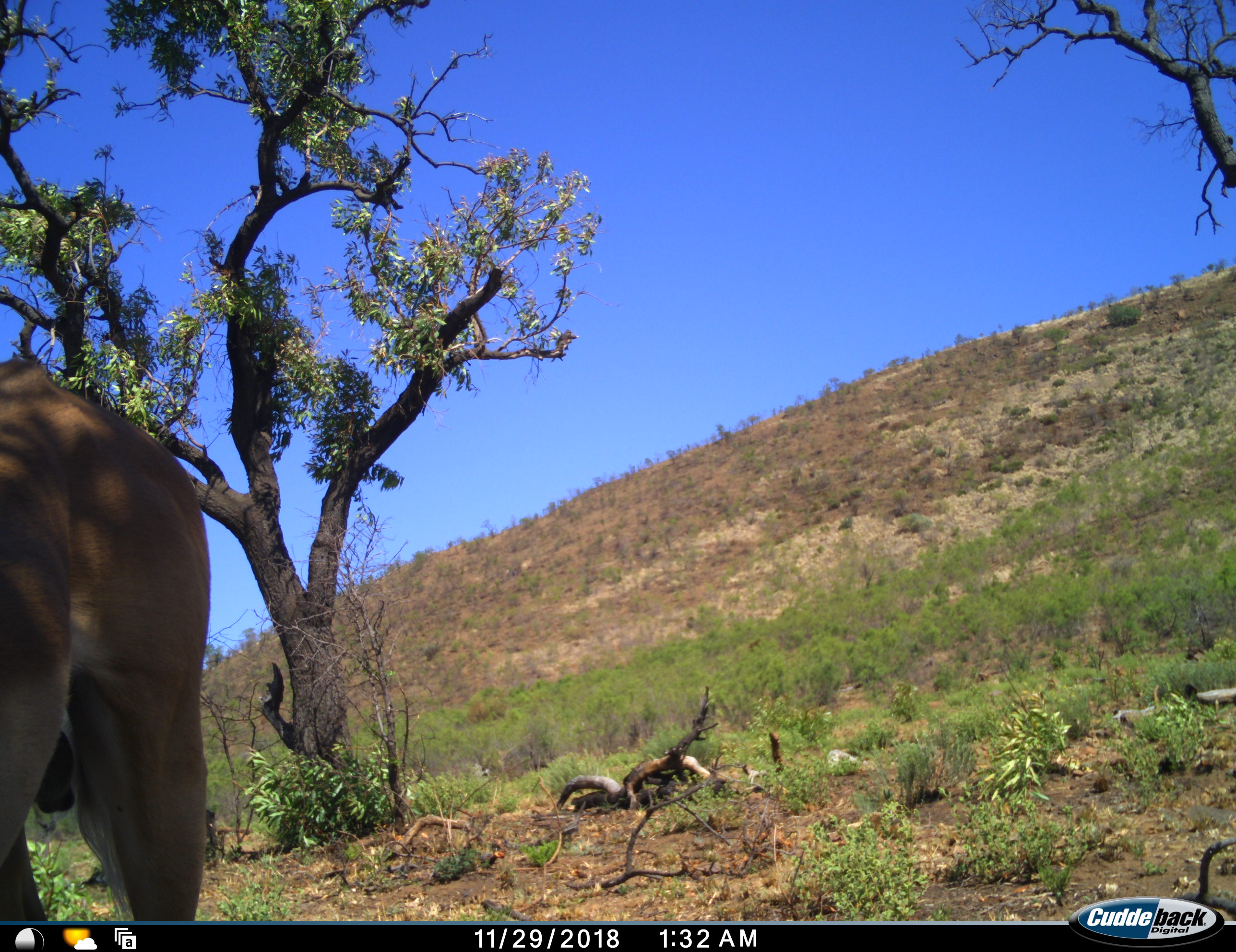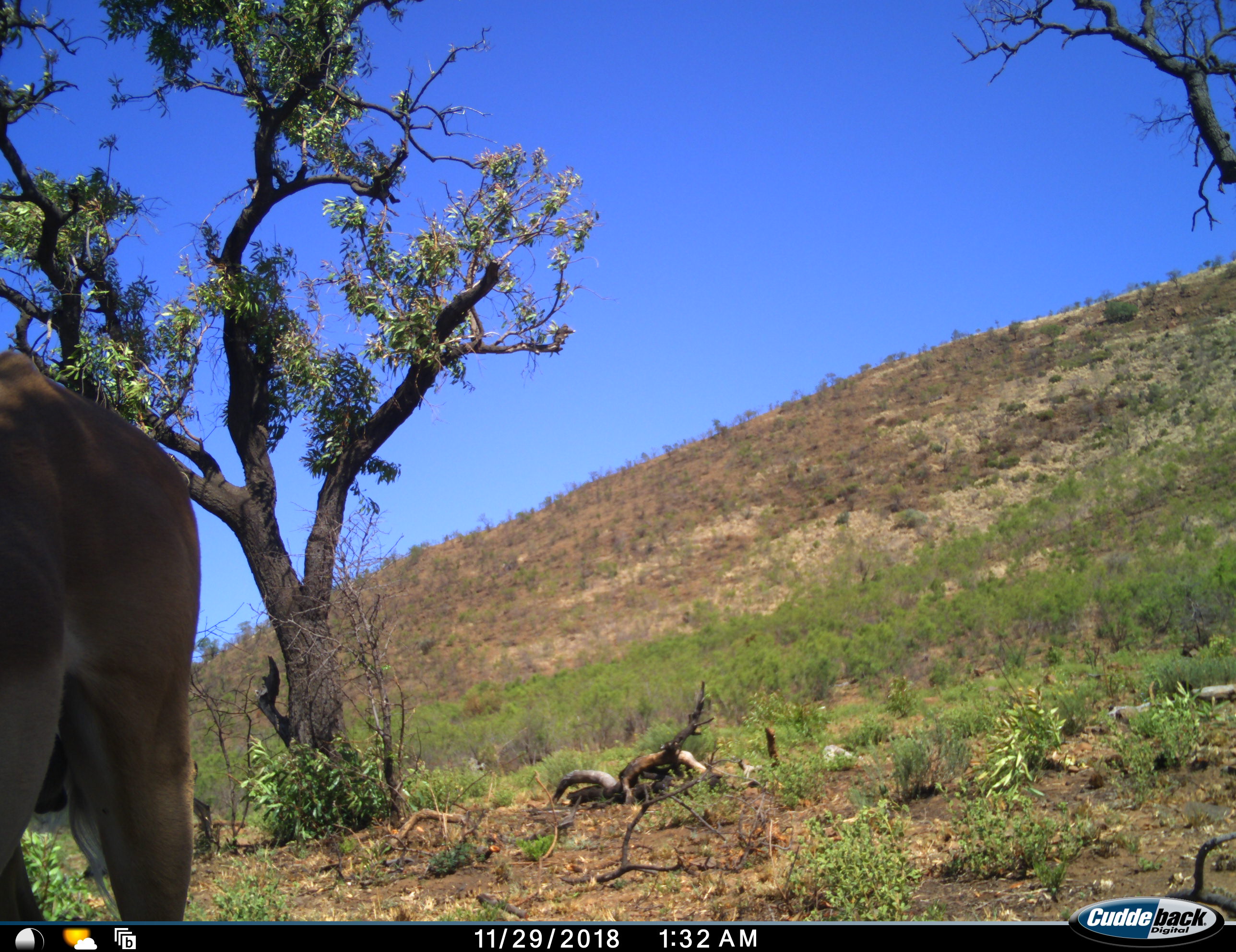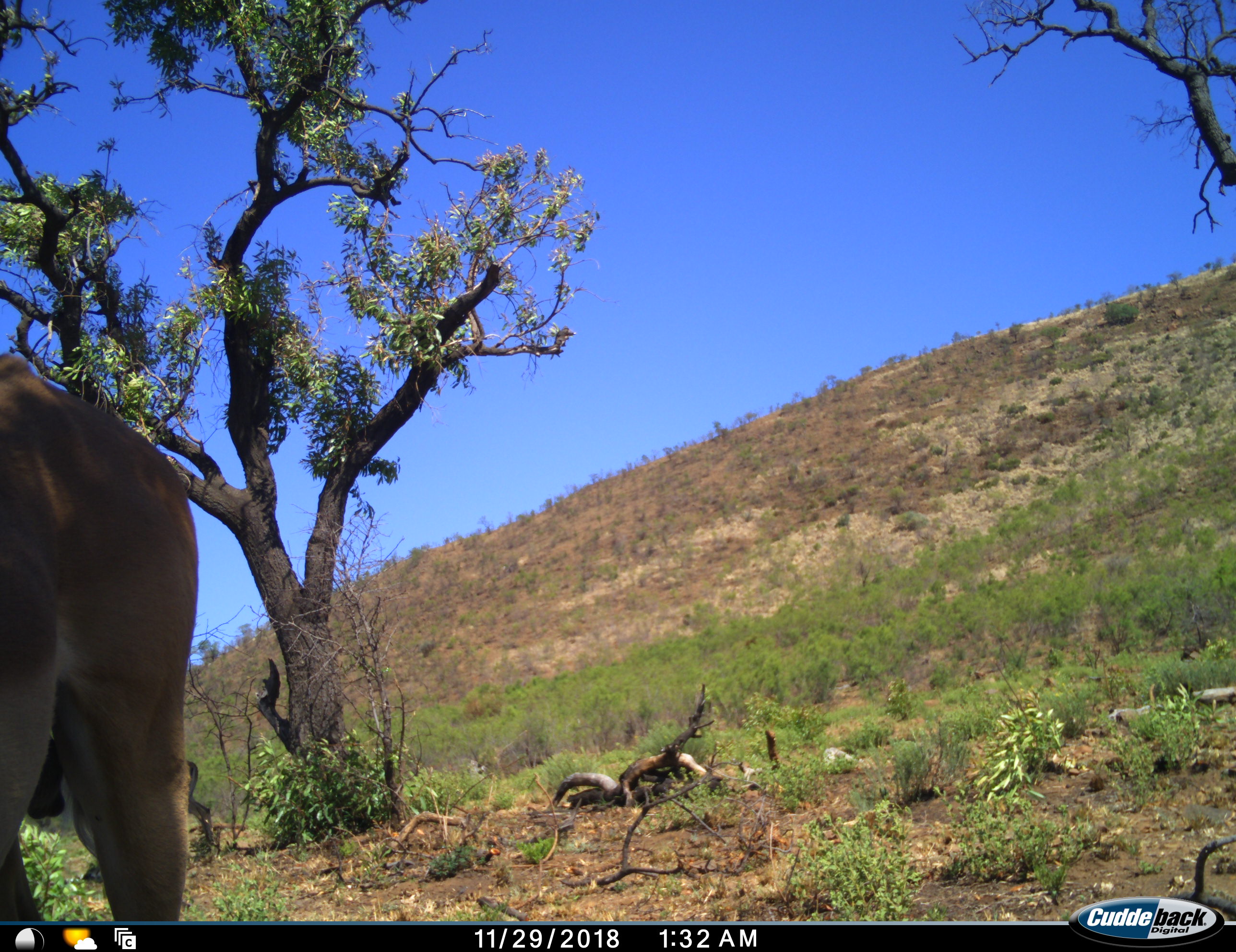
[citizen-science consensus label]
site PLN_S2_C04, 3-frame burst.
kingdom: Animalia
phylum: Chordata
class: Mammalia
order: Artiodactyla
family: Bovidae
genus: Aepyceros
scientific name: Aepyceros melampus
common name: impala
Impala (Aepyceros melampus), count 1. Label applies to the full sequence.